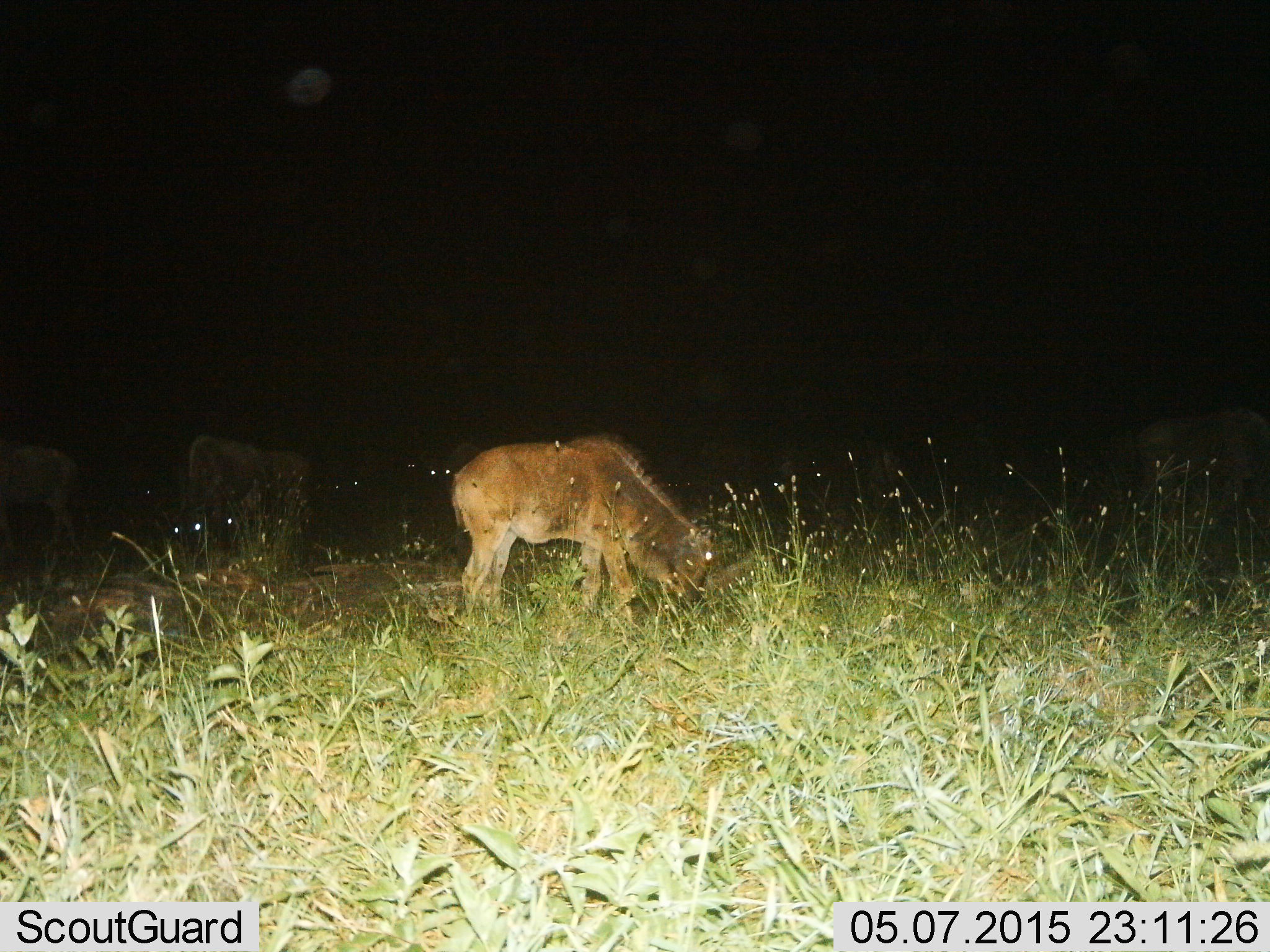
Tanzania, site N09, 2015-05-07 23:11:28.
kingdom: Animalia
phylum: Chordata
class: Mammalia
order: Artiodactyla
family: Bovidae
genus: Connochaetes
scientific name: Connochaetes taurinus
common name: blue wildebeest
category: wildebeest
Wildebeest (blue wildebeest) (Connochaetes taurinus), count 4. Behavior (volunteer vote fractions): standing 50%, resting 20%, moving 0%, interacting 0%. Young present (vote fraction): 30%. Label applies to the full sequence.